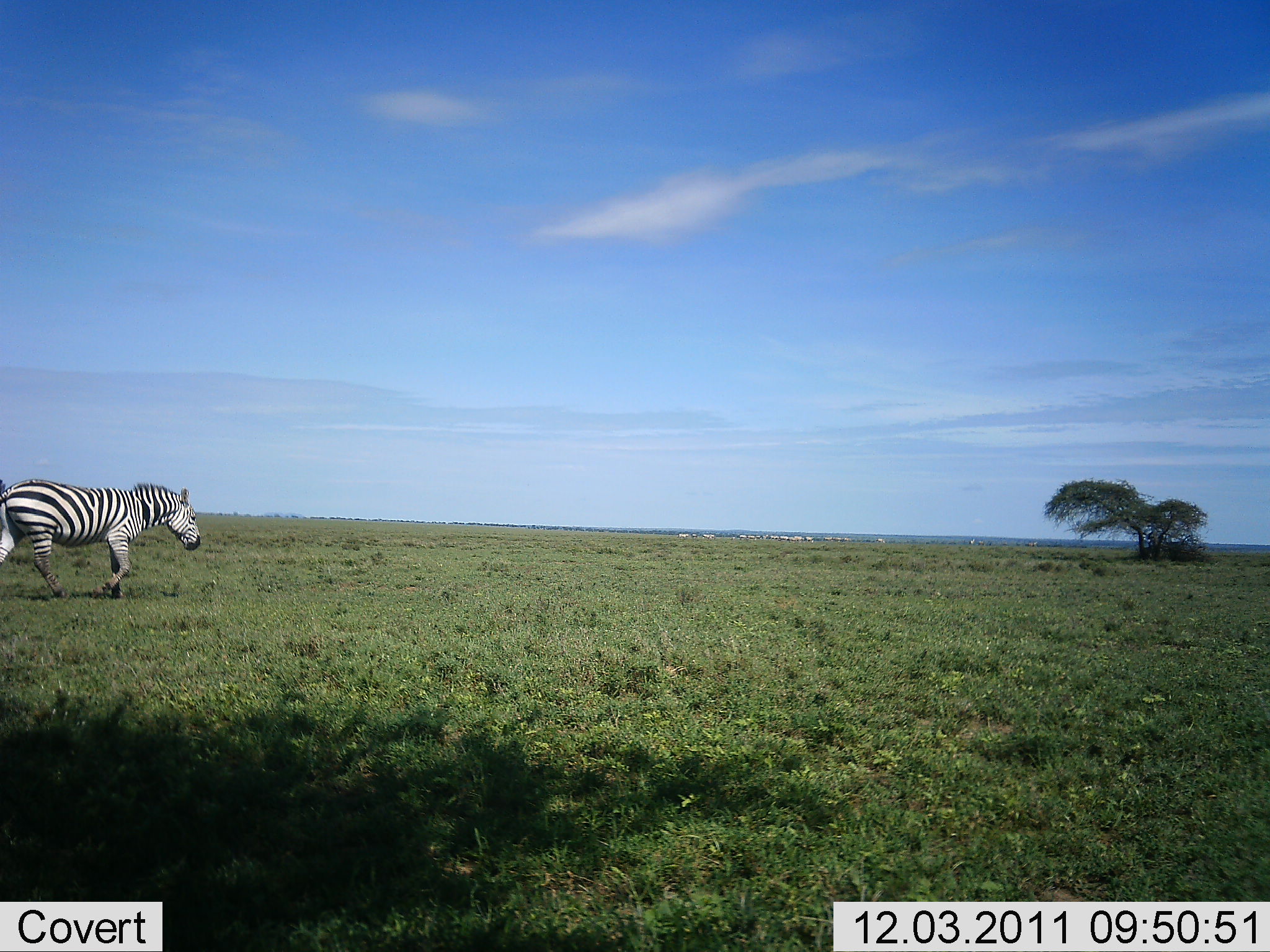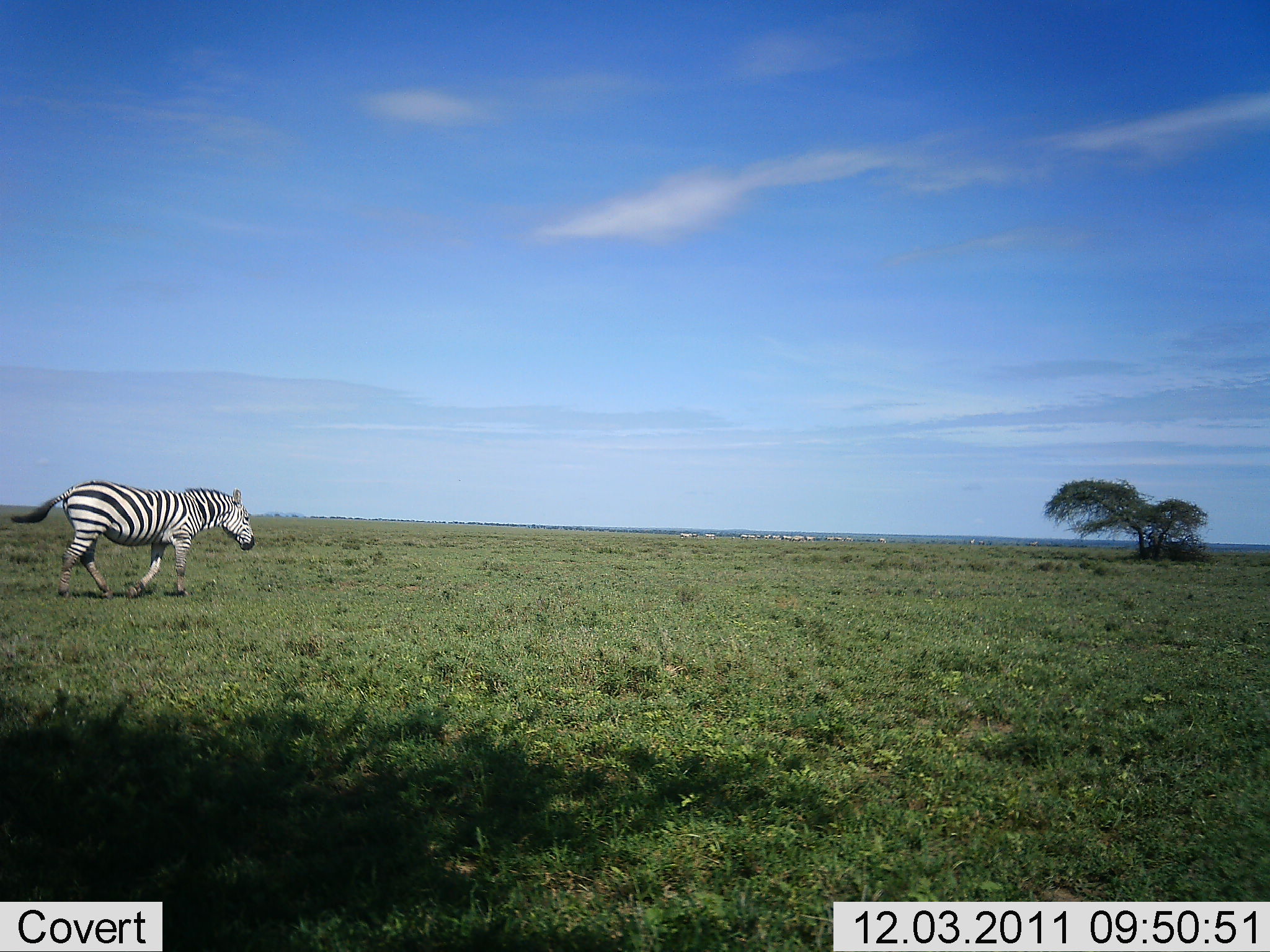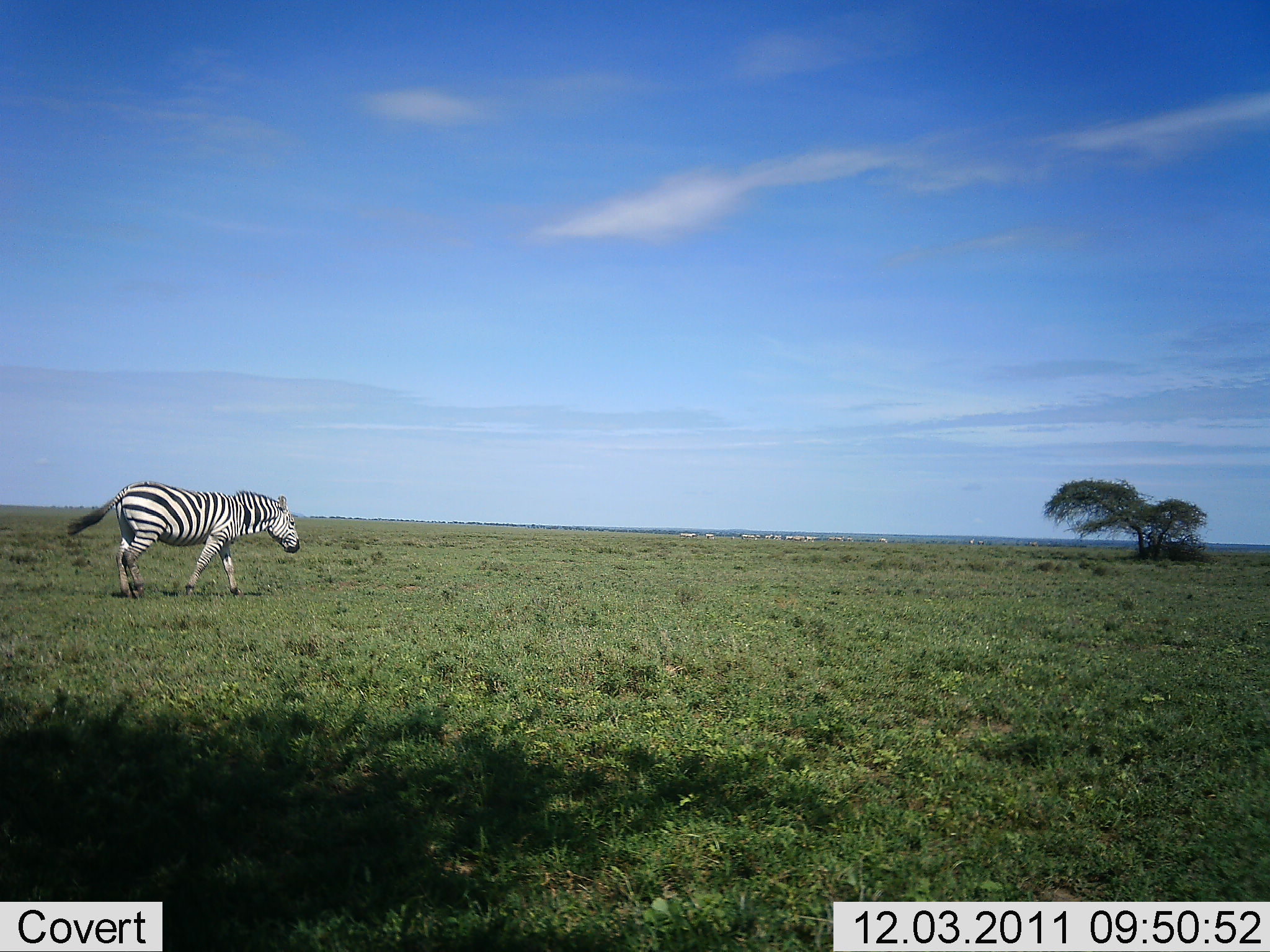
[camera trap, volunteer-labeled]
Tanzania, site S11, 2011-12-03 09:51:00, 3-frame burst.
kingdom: Animalia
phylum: Chordata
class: Mammalia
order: Perissodactyla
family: Equidae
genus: Equus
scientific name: Equus quagga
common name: plains zebra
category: zebra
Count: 1.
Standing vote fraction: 6%.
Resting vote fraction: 0%.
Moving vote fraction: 100%.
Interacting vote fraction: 0%.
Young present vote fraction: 0%.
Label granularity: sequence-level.